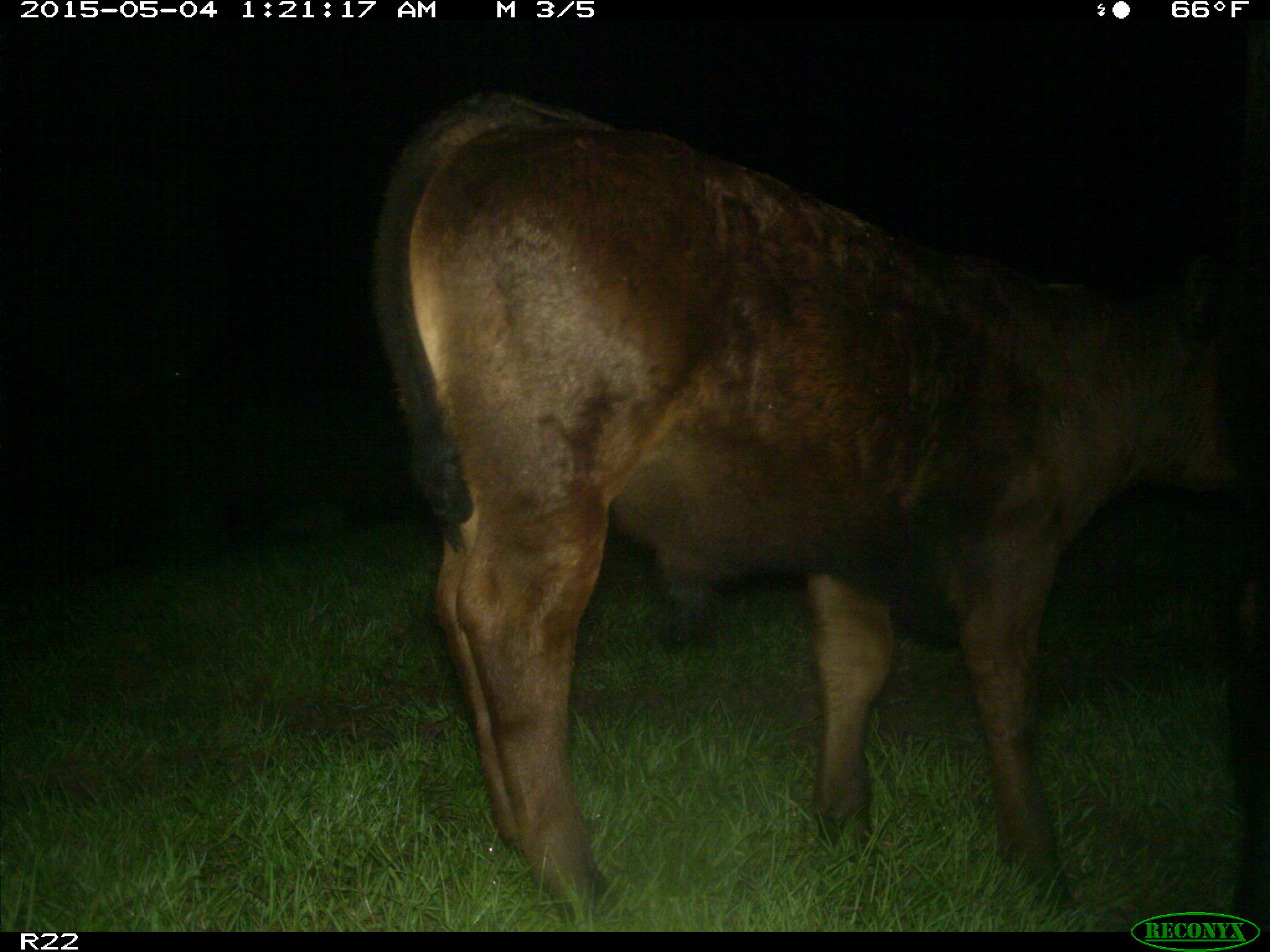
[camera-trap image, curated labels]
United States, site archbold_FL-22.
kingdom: Animalia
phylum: Chordata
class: Mammalia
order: Artiodactyla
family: Bovidae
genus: Bos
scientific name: Bos taurus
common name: domestic cow